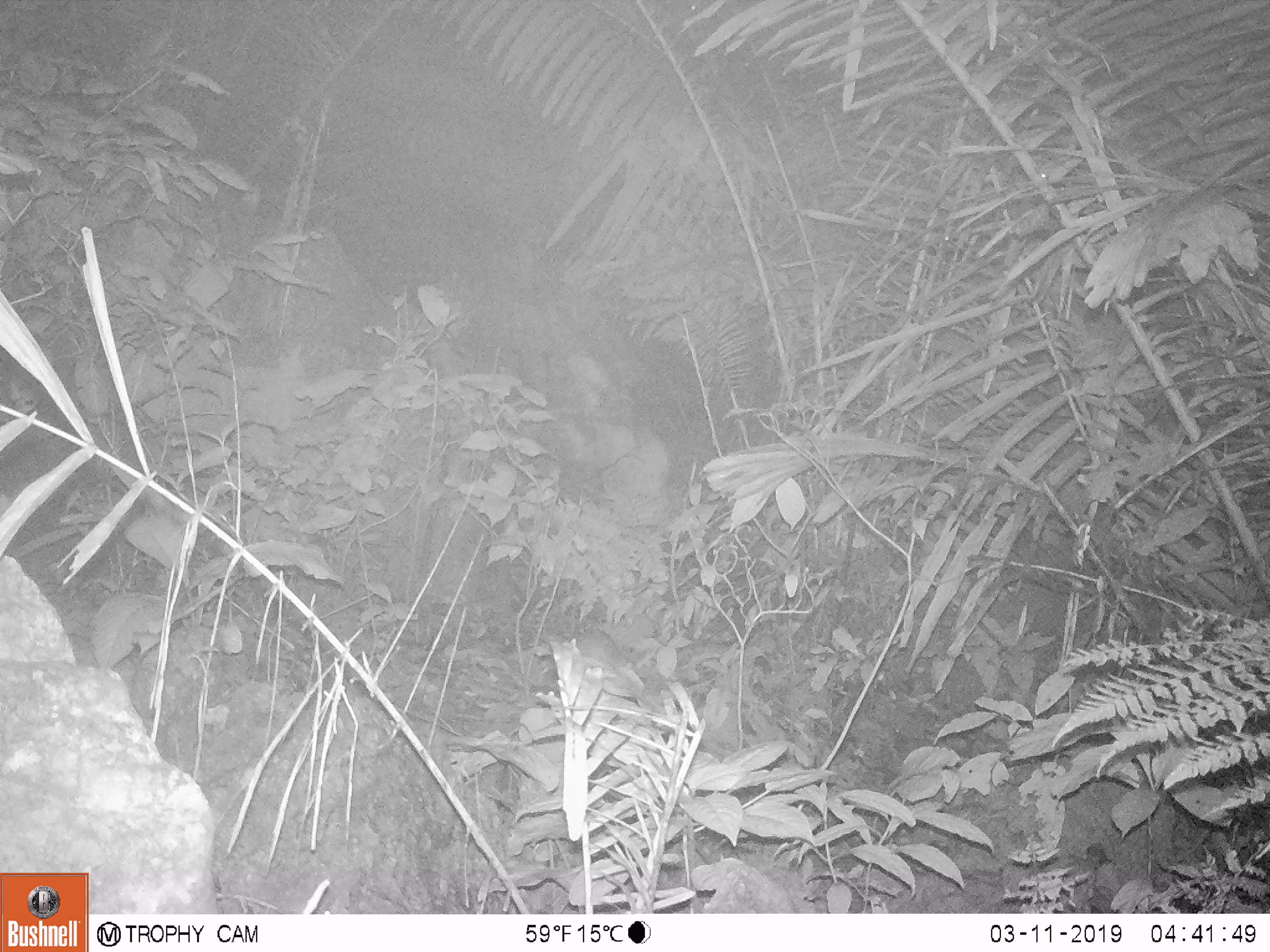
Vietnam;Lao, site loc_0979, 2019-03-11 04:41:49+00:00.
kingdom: Animalia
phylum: Chordata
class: Mammalia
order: Rodentia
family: Muridae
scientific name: Muridae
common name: old-world mice and rats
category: unidentified murid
Unidentified murid (old-world mice and rats) (Muridae). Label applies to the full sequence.